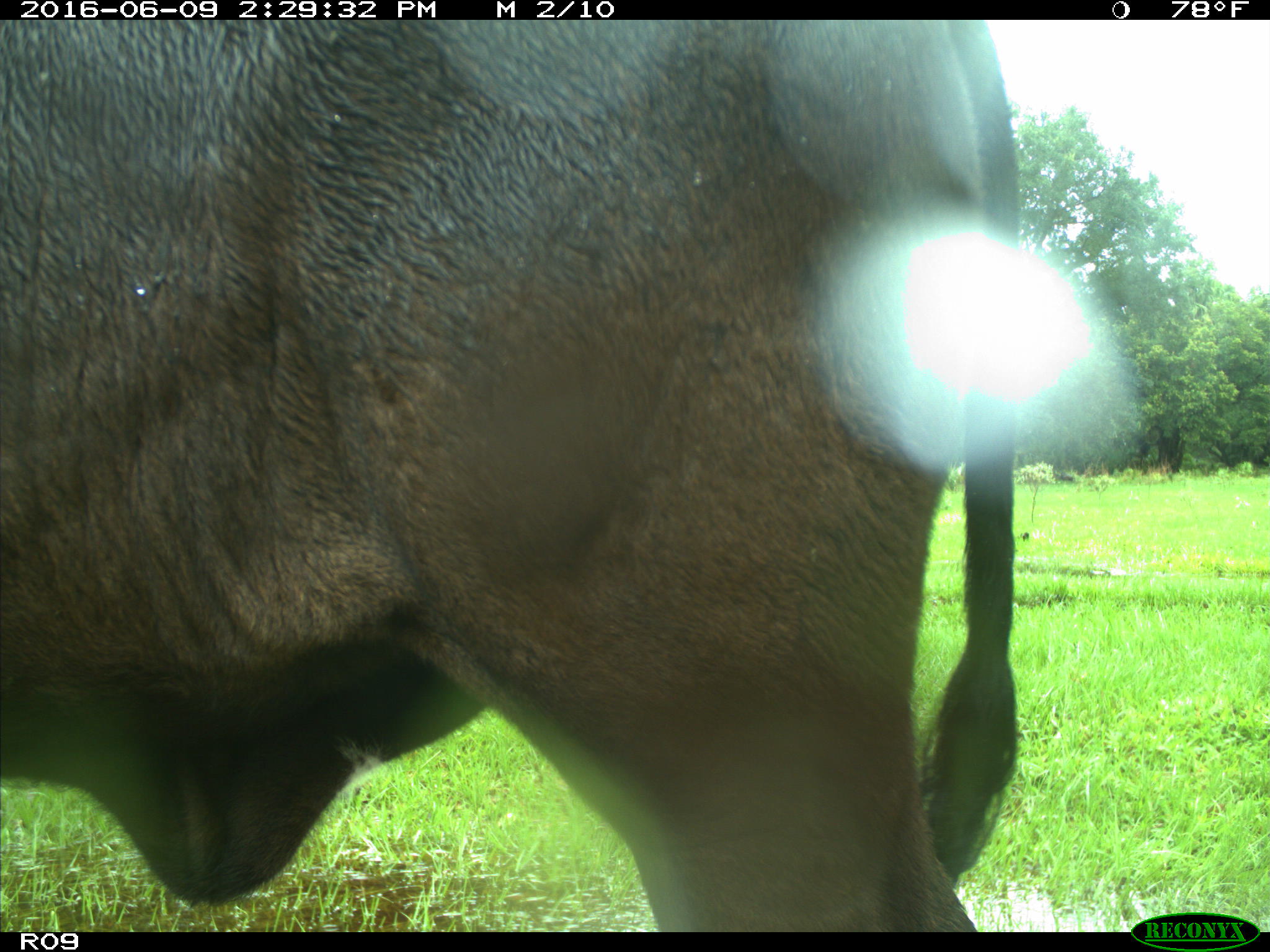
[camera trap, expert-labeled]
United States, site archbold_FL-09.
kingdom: Animalia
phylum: Chordata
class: Mammalia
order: Artiodactyla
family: Bovidae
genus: Bos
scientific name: Bos taurus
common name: domestic cow